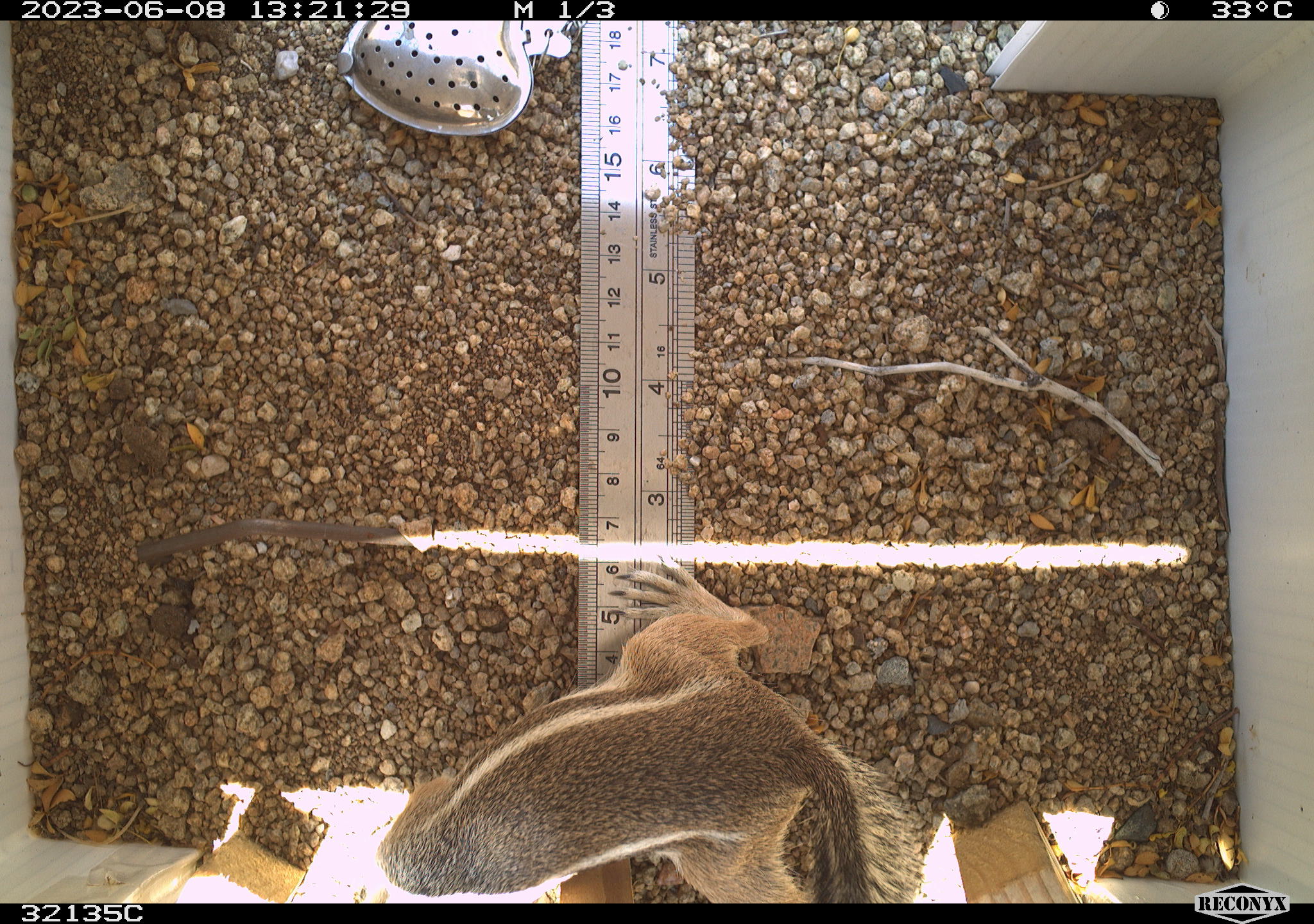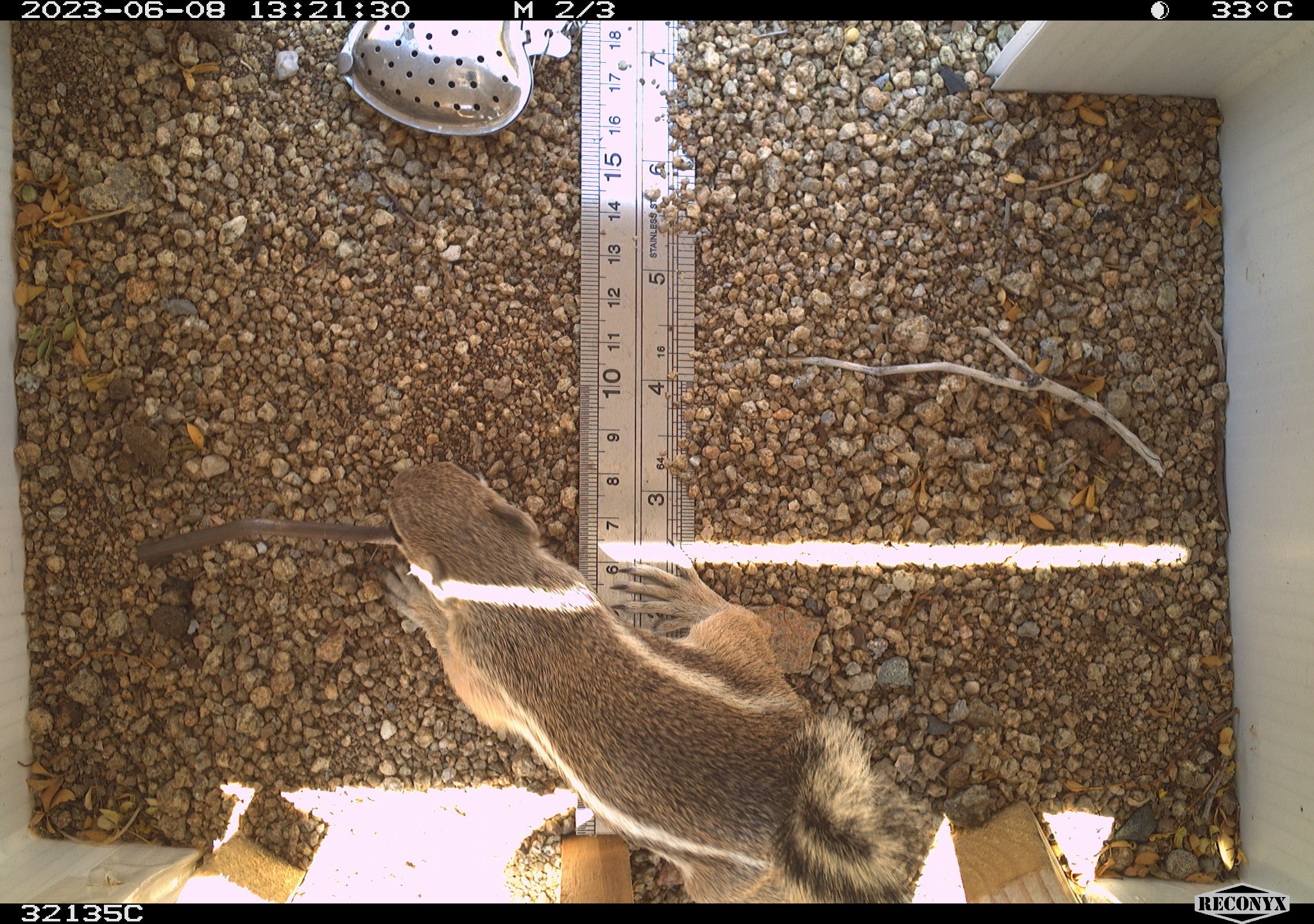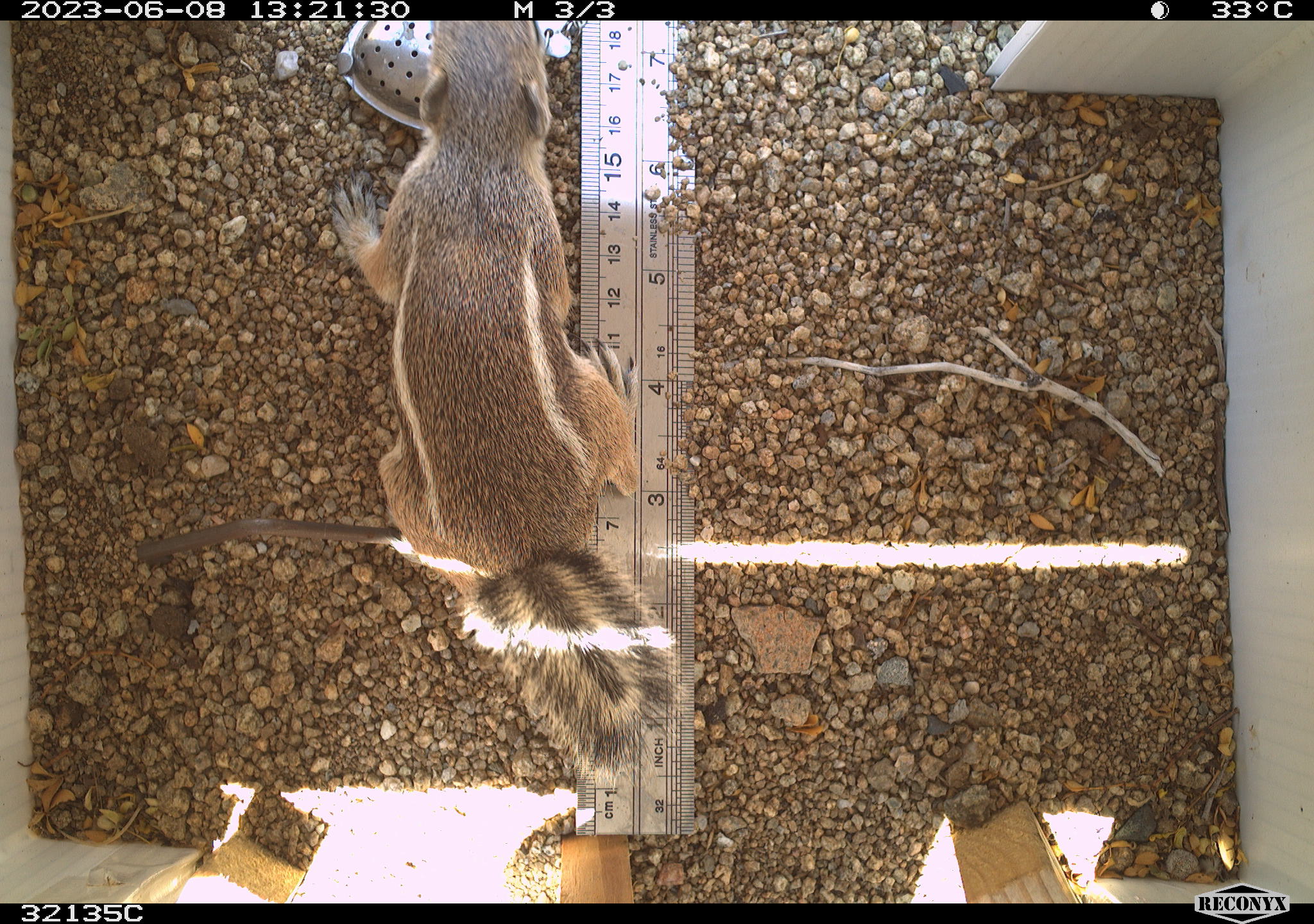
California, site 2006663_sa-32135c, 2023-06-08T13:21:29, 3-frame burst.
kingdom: Animalia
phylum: Chordata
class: Mammalia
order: Rodentia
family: Sciuridae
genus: Ammospermophilus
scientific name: Ammospermophilus leucurus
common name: white-tailed antelope squirrel